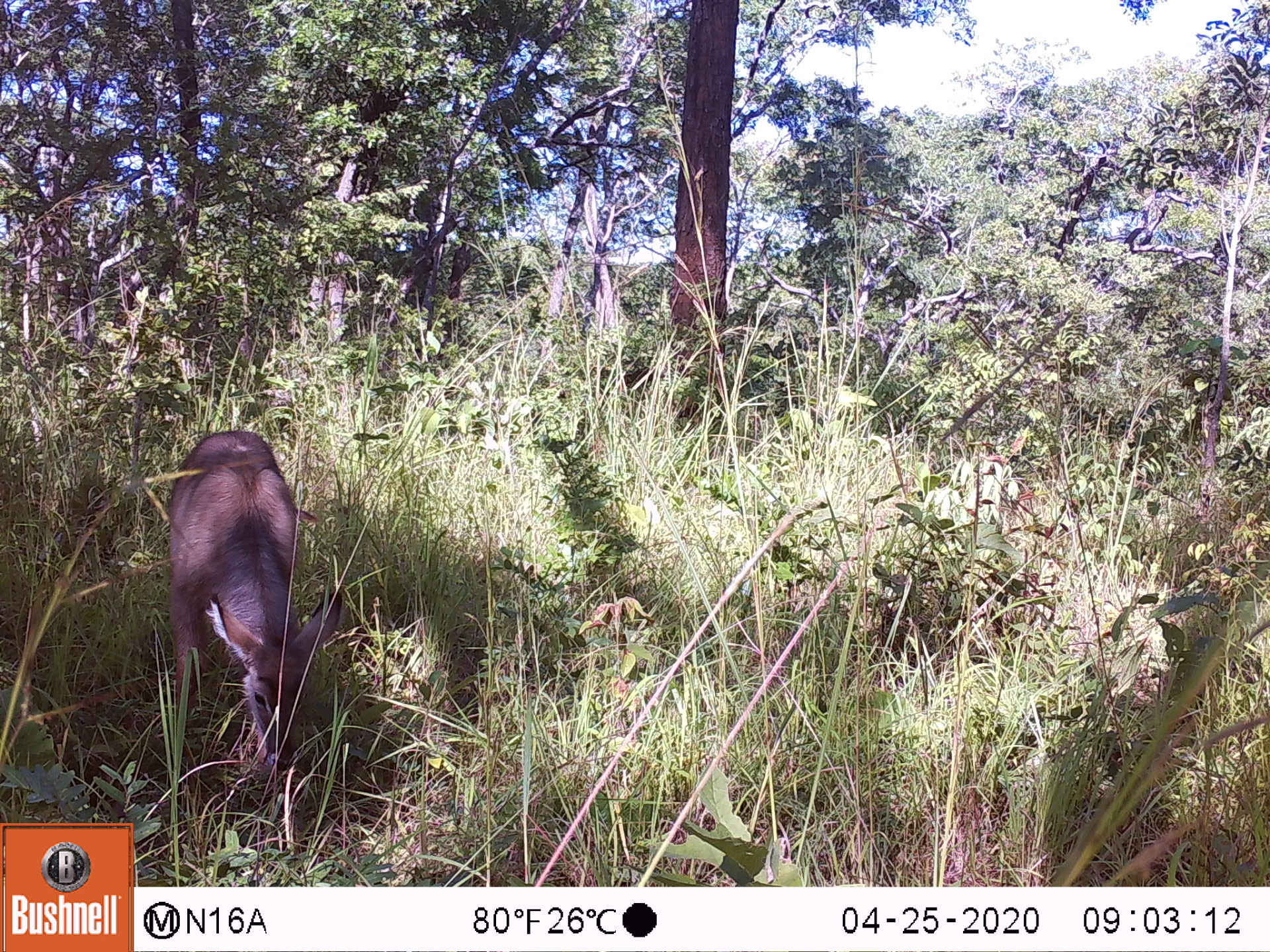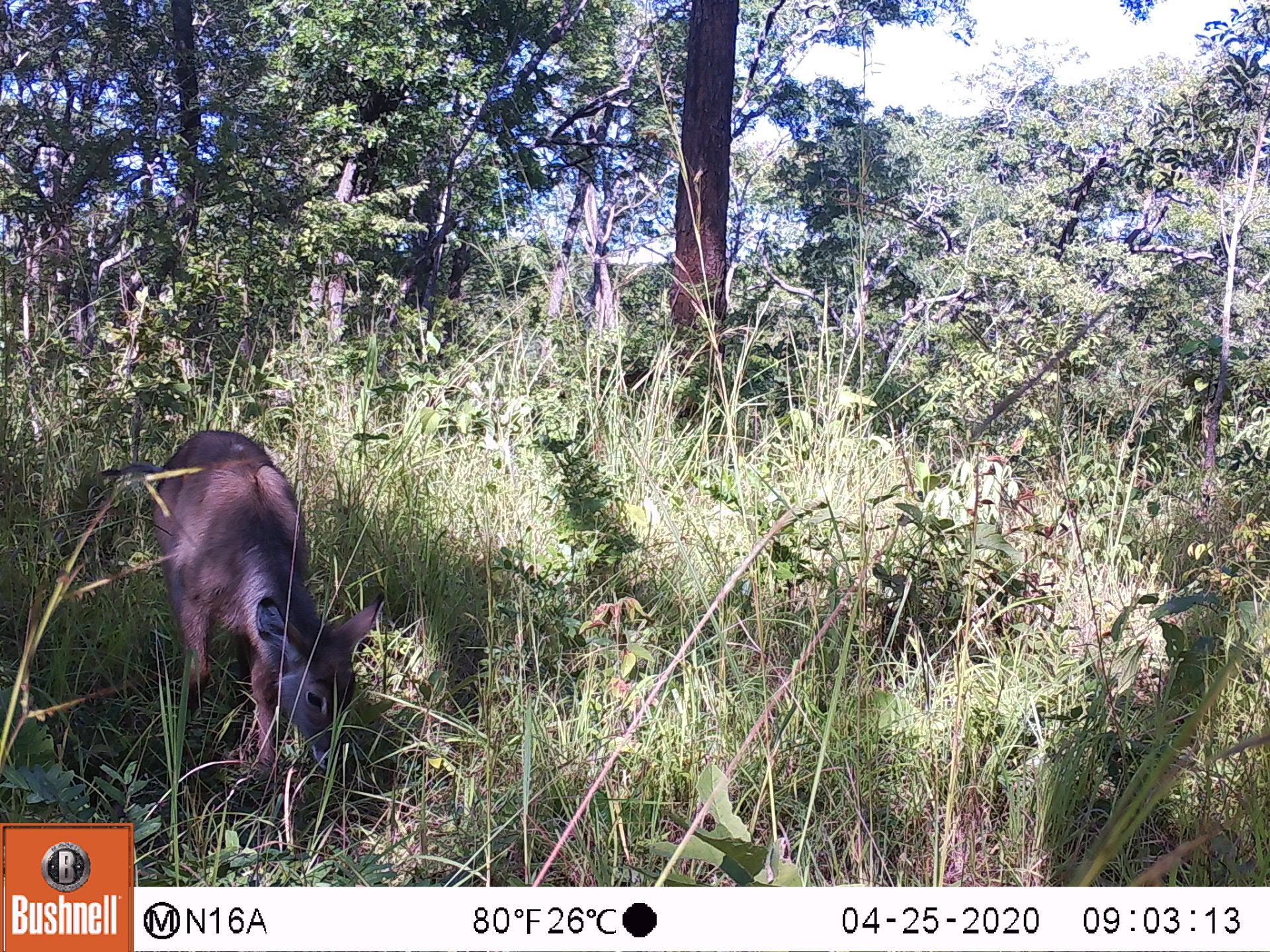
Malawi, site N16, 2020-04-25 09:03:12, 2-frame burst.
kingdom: Animalia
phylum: Chordata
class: Mammalia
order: Artiodactyla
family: Bovidae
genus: Kobus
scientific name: Kobus ellipsiprymnus ellipsiprymnus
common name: common waterbuck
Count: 1.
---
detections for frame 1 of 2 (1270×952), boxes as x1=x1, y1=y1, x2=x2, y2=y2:
common waterbuck: x1=169, y1=424, x2=341, y2=771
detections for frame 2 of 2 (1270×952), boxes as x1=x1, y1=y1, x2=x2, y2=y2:
common waterbuck: x1=145, y1=422, x2=386, y2=779